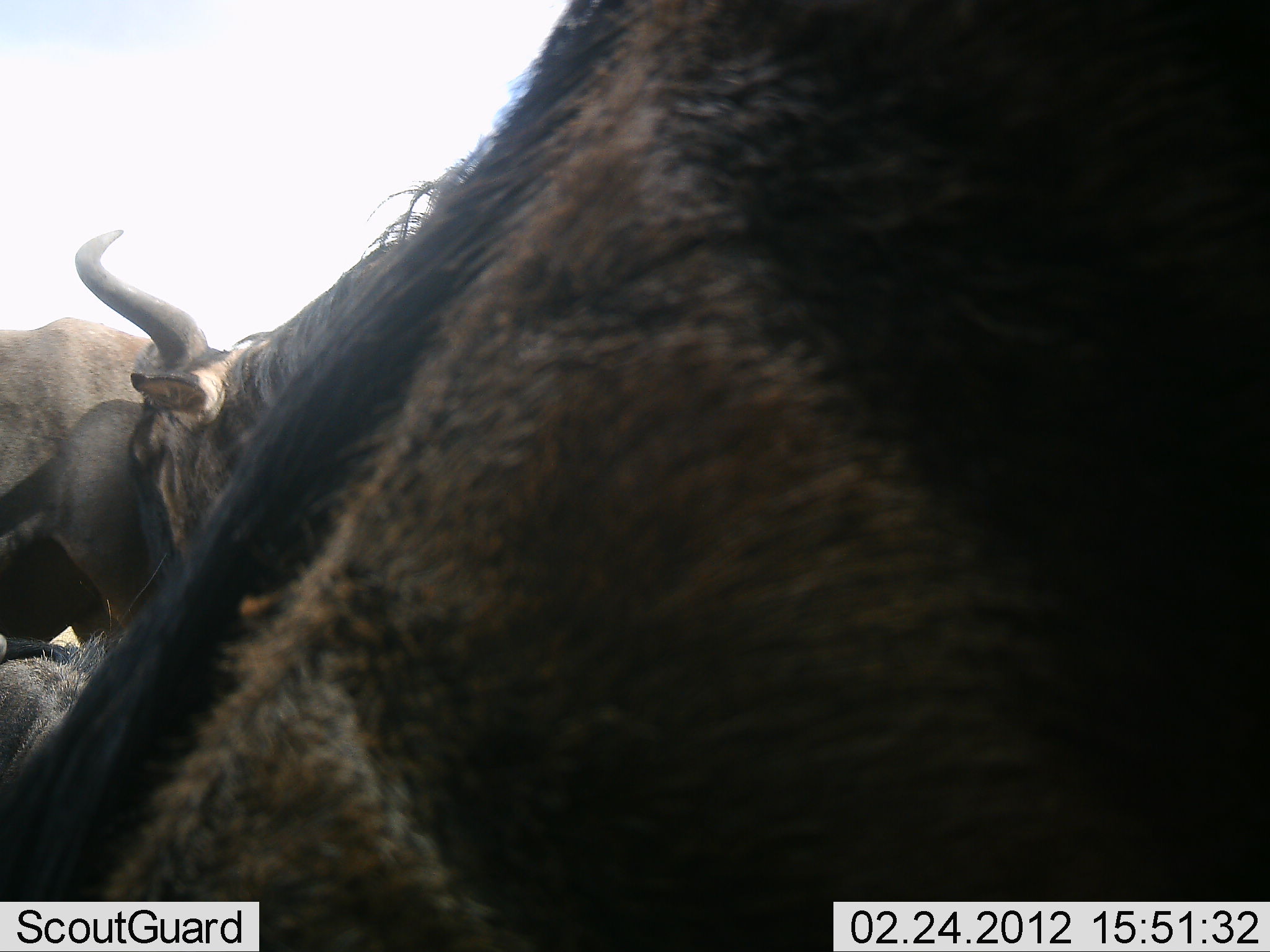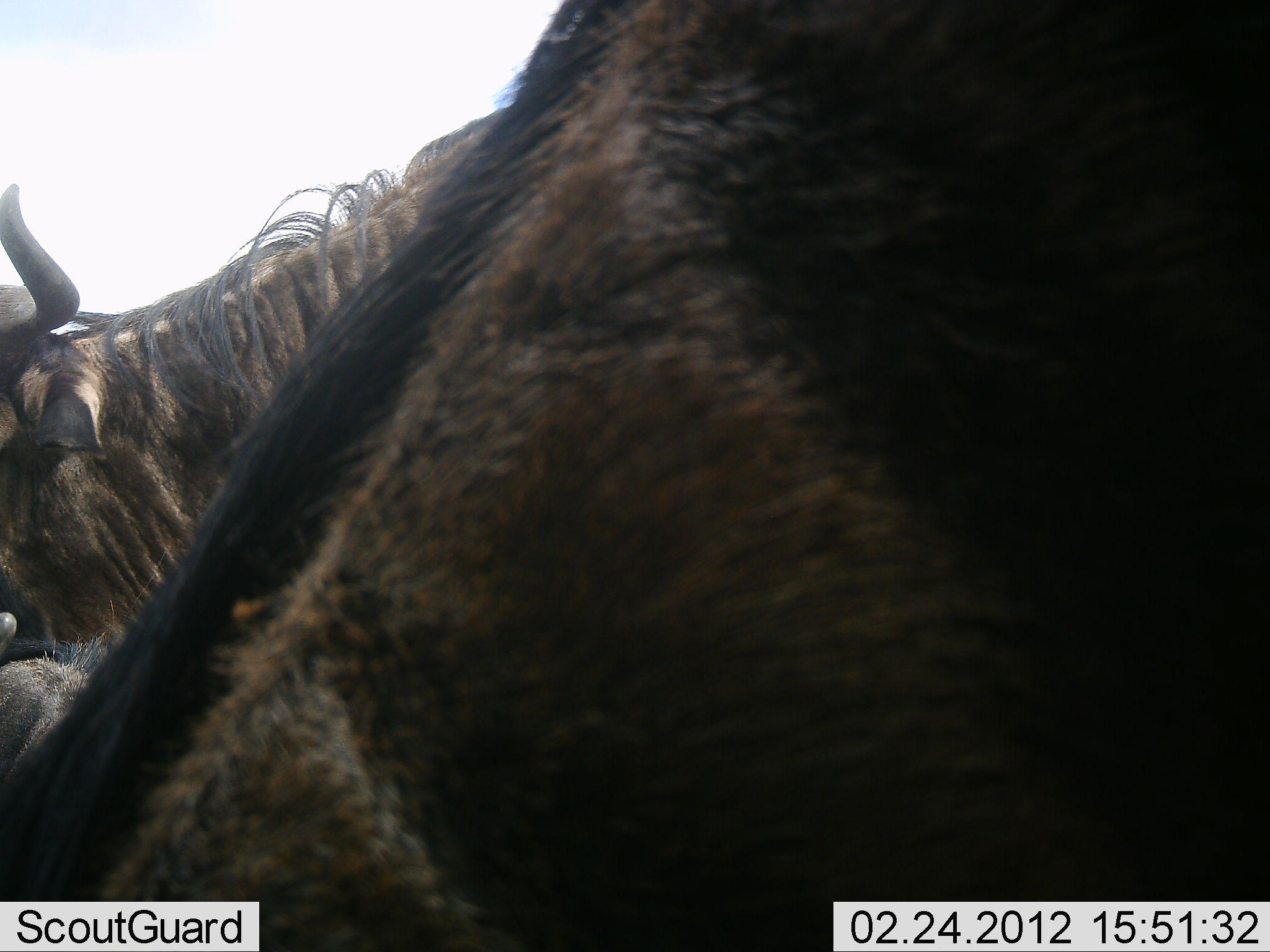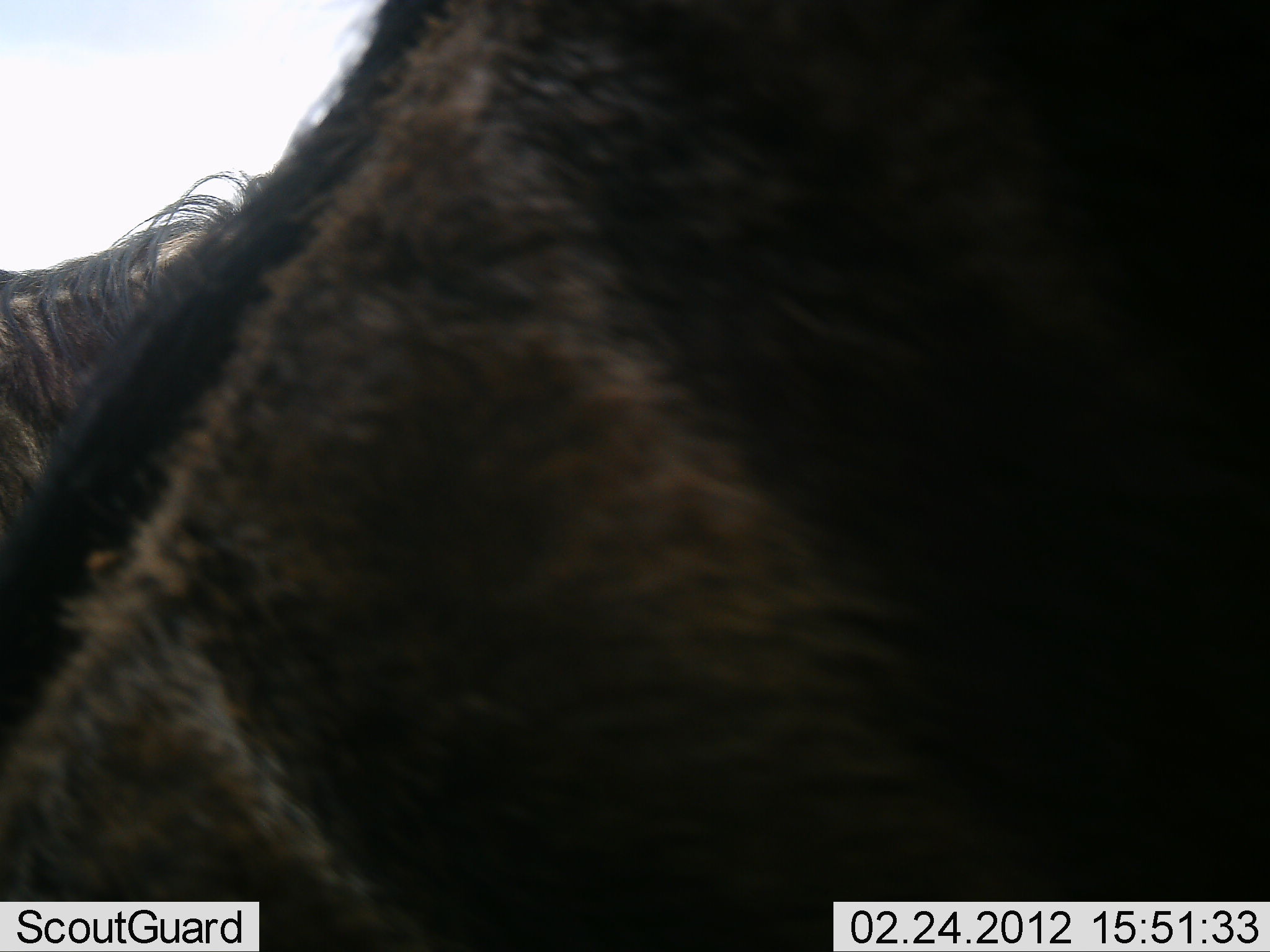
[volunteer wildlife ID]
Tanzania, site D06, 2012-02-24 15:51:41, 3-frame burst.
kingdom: Animalia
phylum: Chordata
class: Mammalia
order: Artiodactyla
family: Bovidae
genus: Connochaetes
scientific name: Connochaetes taurinus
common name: blue wildebeest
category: wildebeest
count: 3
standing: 78%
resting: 44%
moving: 11%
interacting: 6%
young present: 0%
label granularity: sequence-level